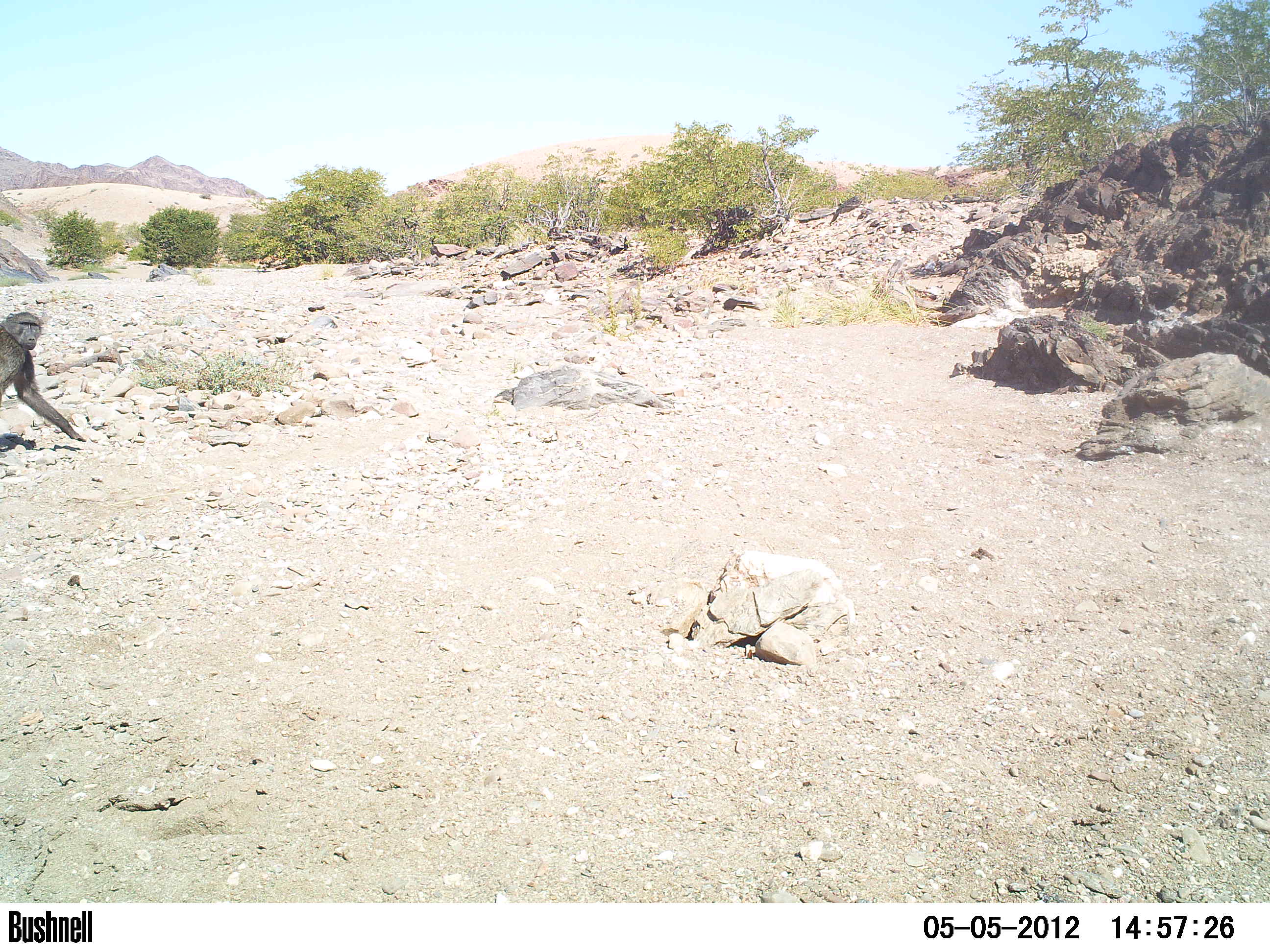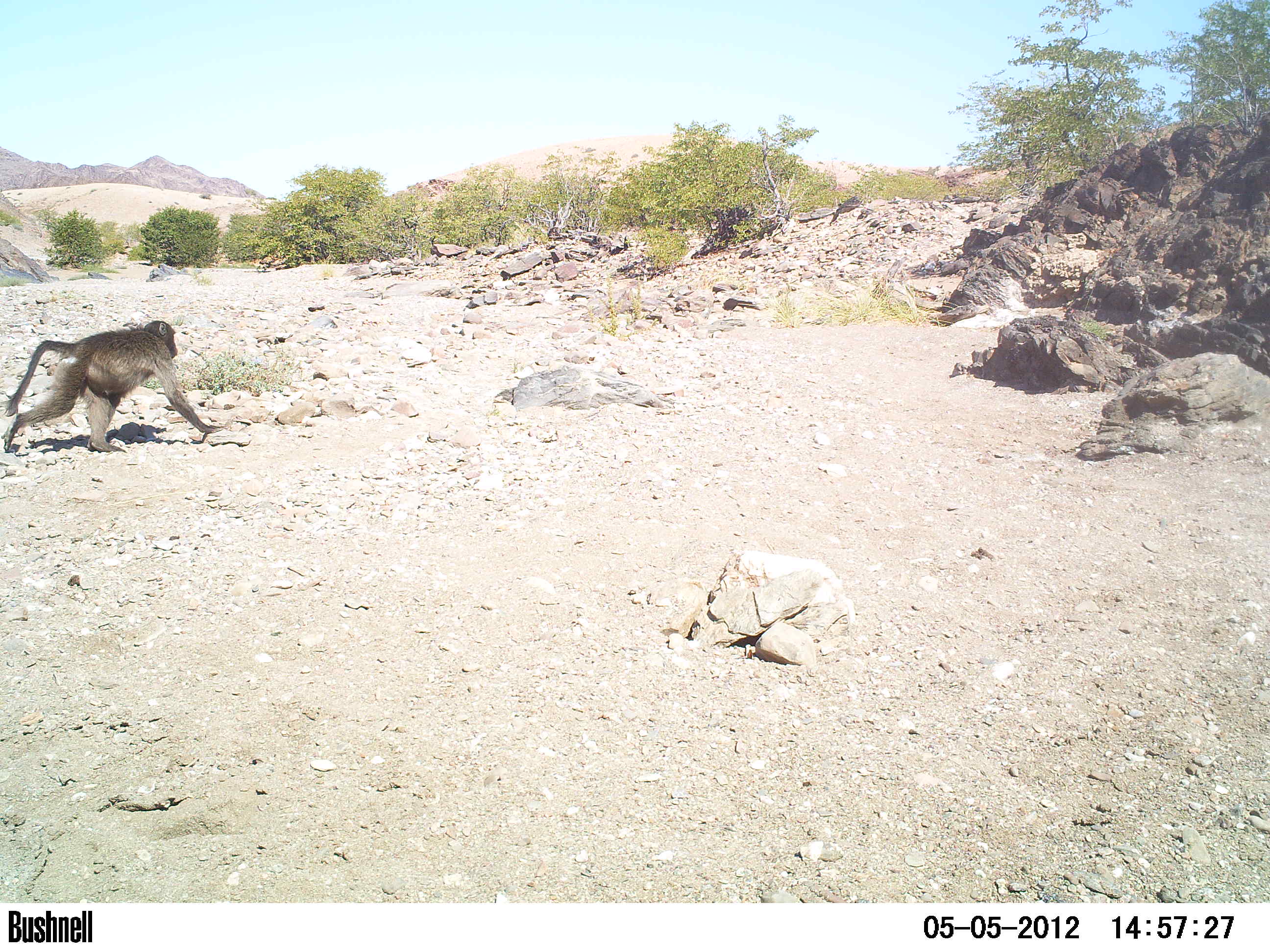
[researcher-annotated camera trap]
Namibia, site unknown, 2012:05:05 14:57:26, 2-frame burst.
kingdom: Animalia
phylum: Chordata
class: Mammalia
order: Primates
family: Cercopithecidae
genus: Papio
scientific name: Papio anubis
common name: olive baboon